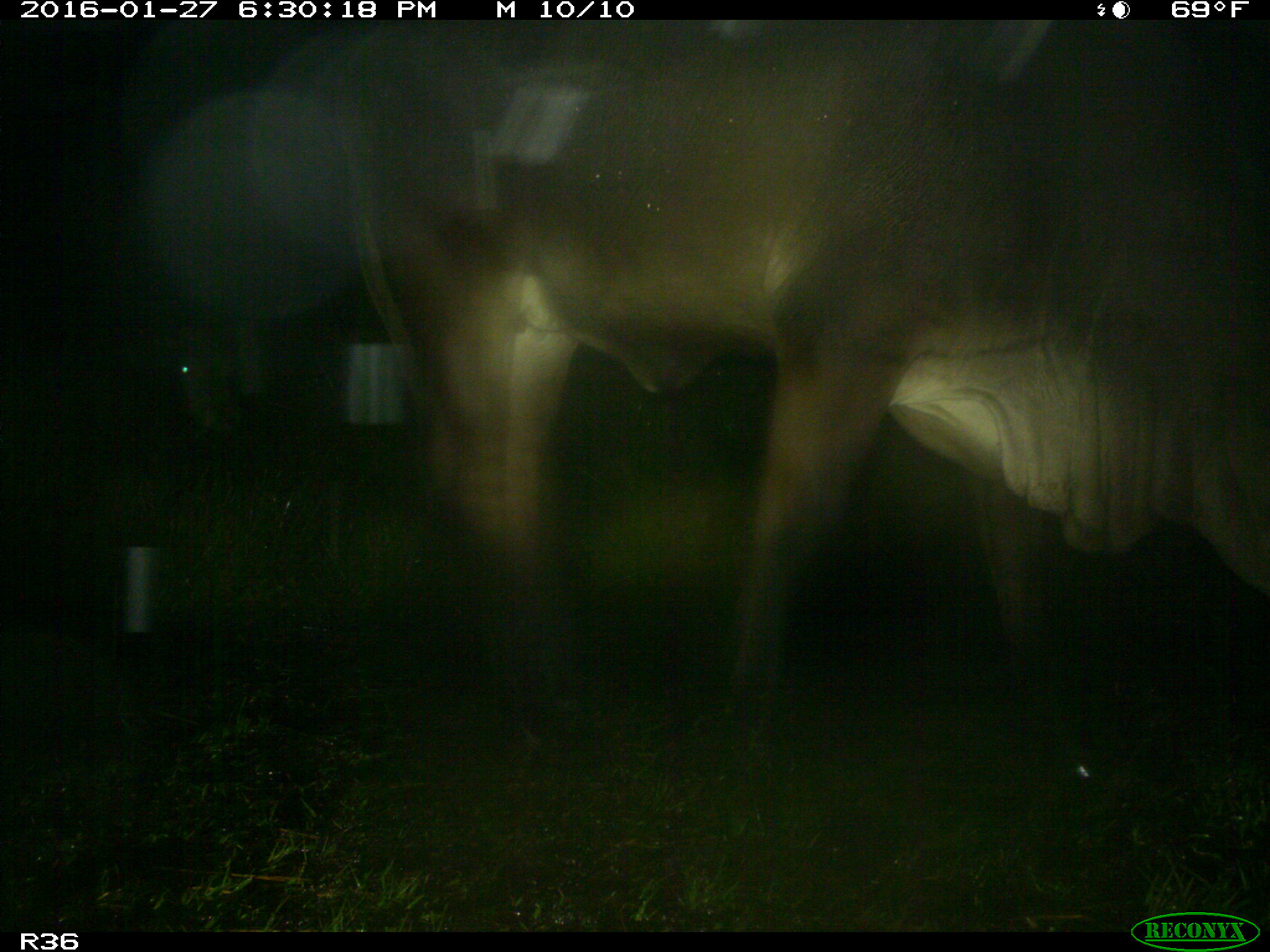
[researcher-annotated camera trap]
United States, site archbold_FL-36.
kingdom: Animalia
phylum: Chordata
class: Mammalia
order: Artiodactyla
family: Bovidae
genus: Bos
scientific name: Bos taurus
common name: domestic cow